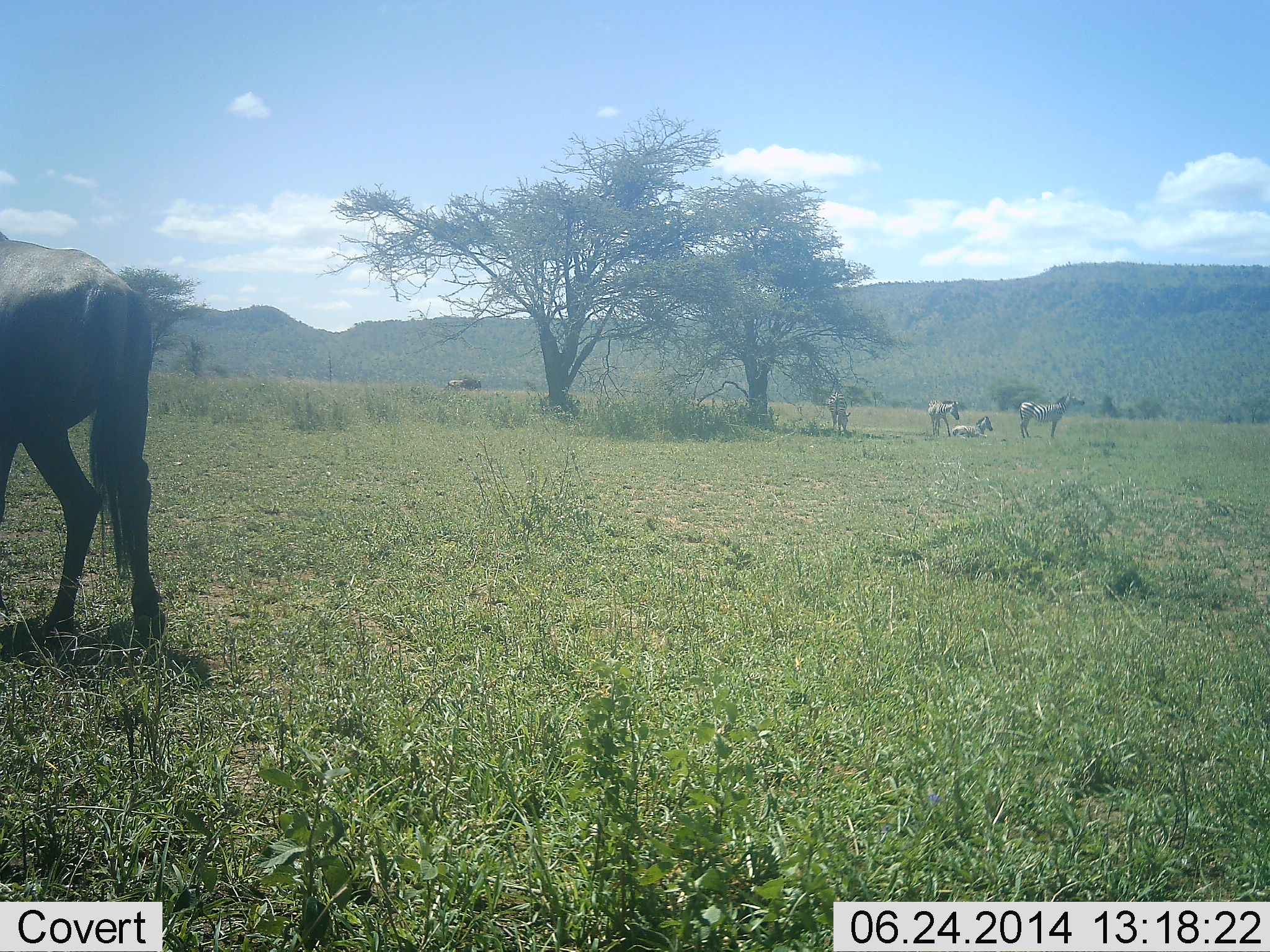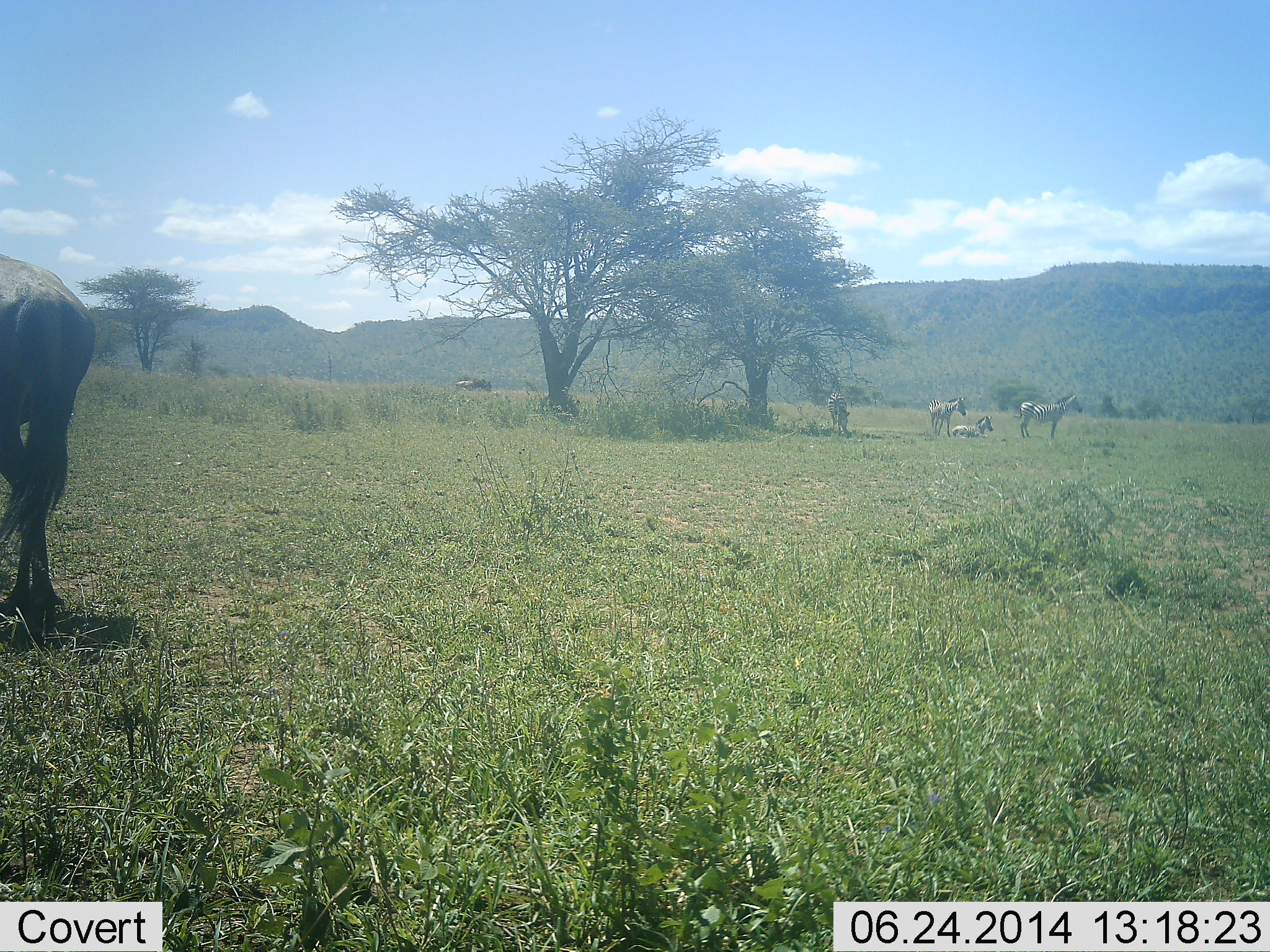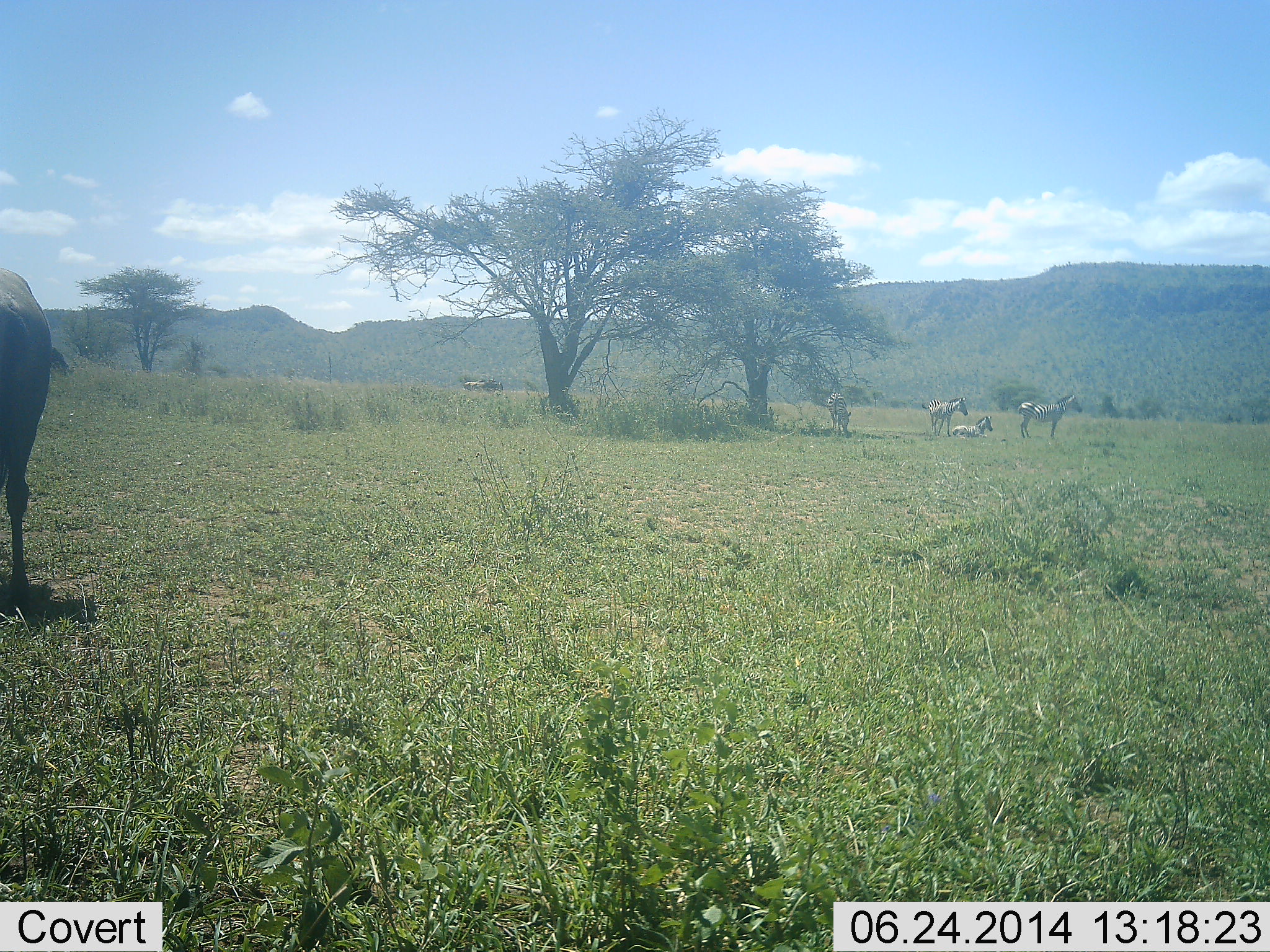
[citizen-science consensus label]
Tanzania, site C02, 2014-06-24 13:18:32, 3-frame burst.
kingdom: Animalia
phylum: Chordata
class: Mammalia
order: Artiodactyla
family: Bovidae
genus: Connochaetes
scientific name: Connochaetes taurinus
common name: blue wildebeest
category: wildebeest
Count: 1.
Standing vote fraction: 27%.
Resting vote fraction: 7%.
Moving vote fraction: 73%.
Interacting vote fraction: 0%.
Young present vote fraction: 0%.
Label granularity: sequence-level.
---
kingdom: Animalia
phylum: Chordata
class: Mammalia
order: Perissodactyla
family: Equidae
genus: Equus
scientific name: Equus quagga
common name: plains zebra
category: zebra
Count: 4.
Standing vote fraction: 79%.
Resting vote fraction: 100%.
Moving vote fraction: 7%.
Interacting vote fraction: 0%.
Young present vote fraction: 0%.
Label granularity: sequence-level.